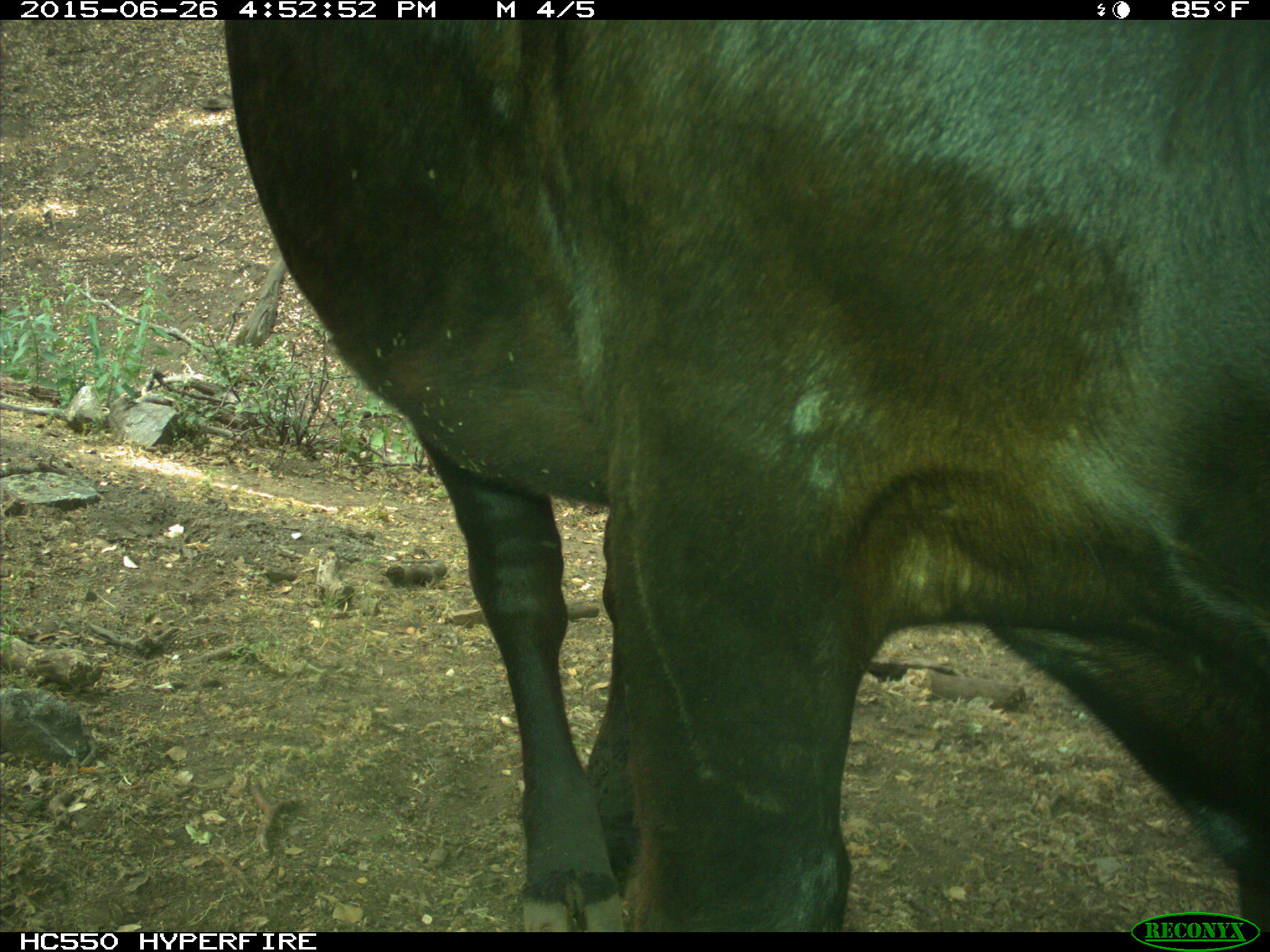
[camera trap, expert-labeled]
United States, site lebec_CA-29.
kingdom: Animalia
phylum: Chordata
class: Mammalia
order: Artiodactyla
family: Bovidae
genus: Bos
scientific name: Bos taurus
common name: domestic cow